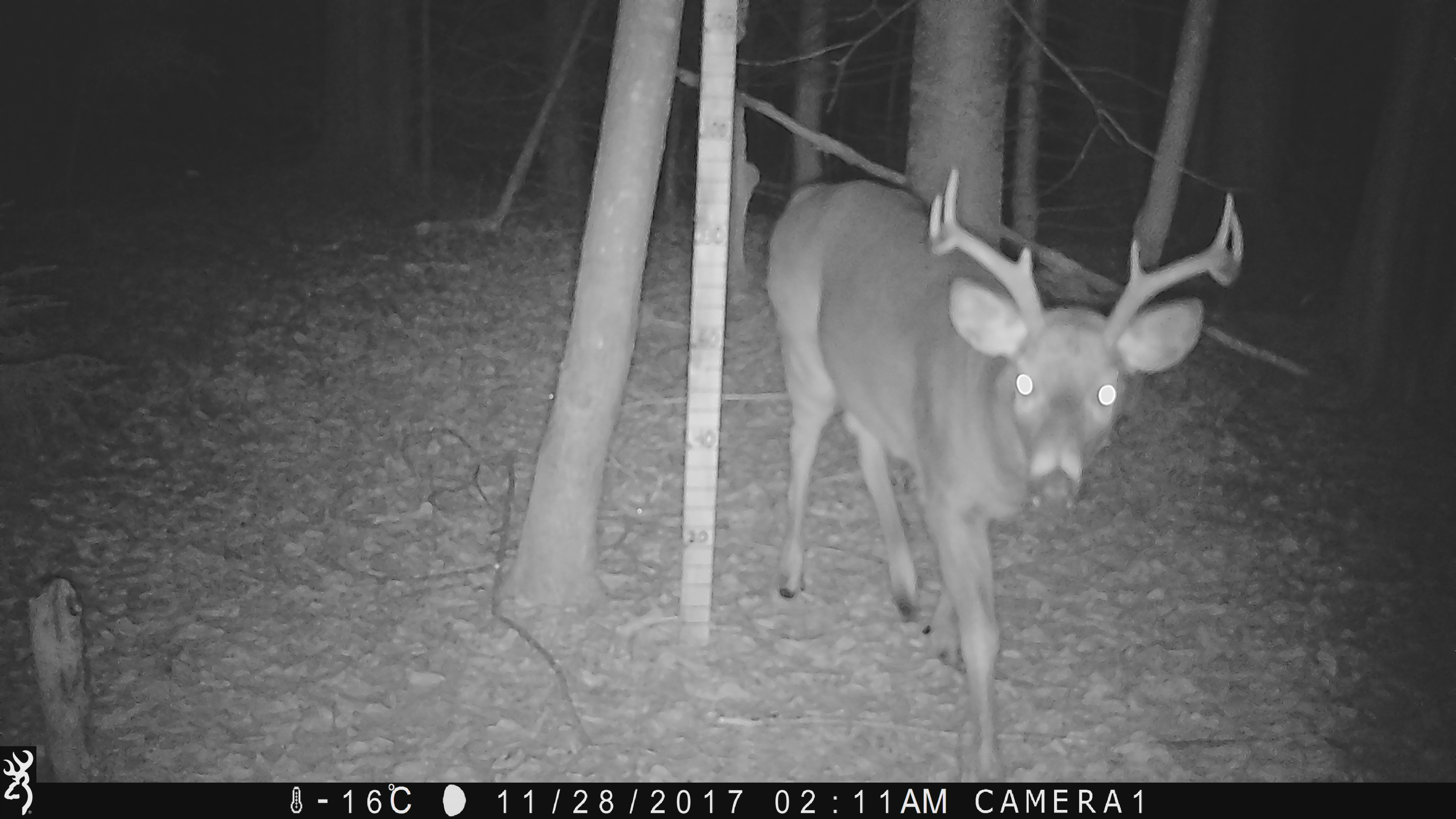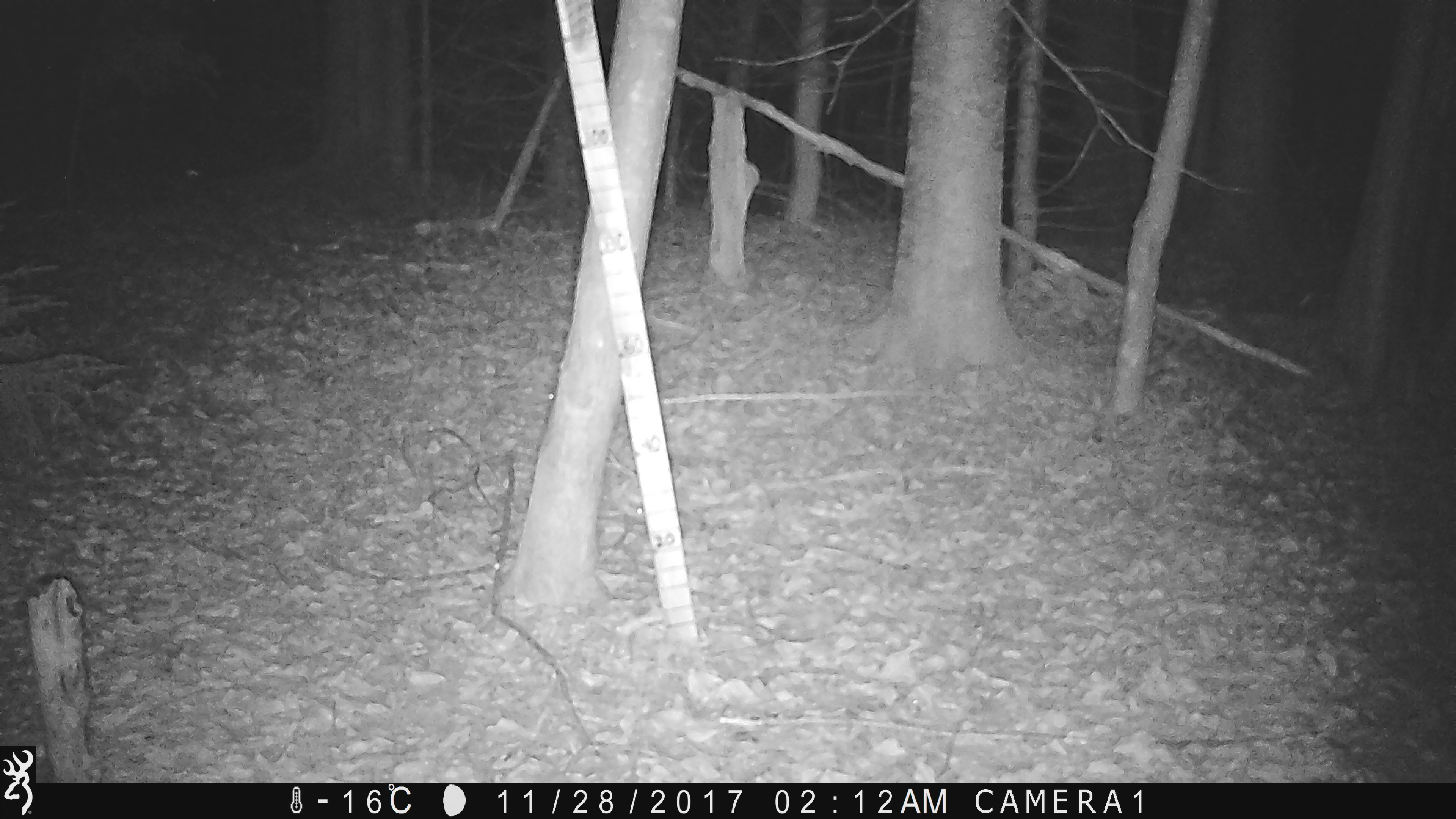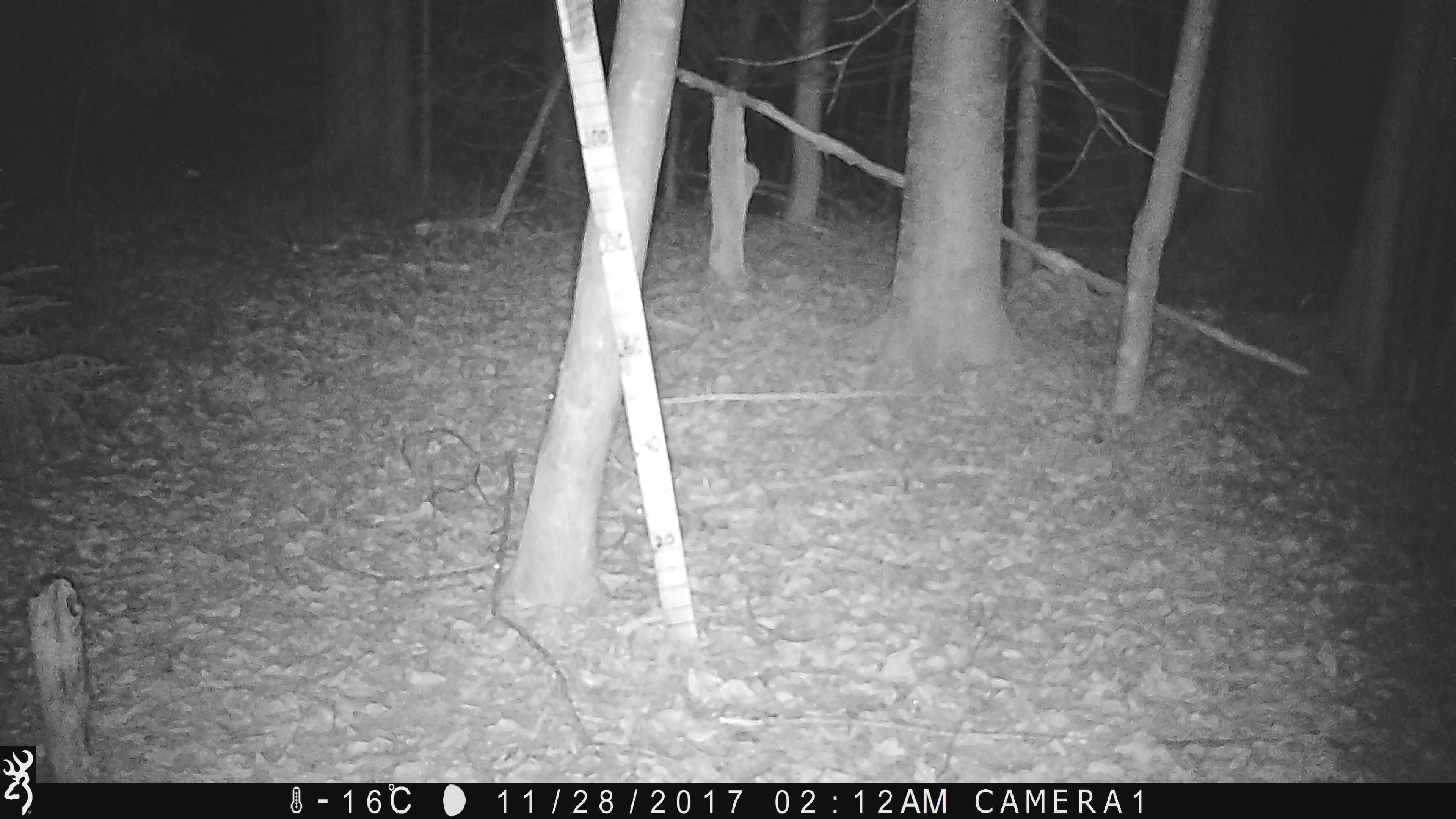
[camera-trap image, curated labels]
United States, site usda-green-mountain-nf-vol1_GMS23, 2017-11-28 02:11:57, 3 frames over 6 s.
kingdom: Animalia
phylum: Chordata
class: Mammalia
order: Artiodactyla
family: Cervidae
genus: Odocoileus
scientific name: Odocoileus virginianus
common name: white-tailed deer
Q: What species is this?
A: White-tailed deer (Odocoileus virginianus).